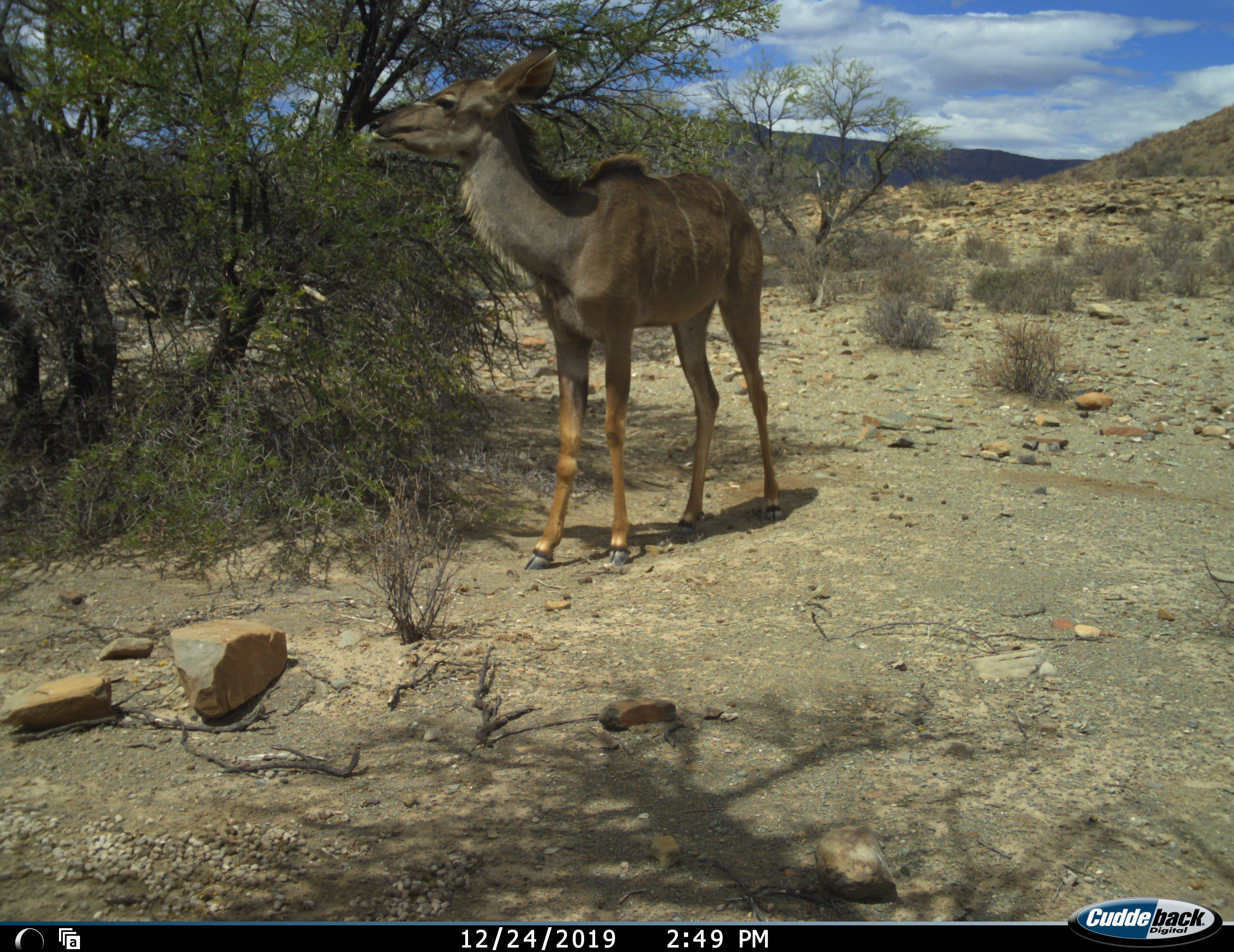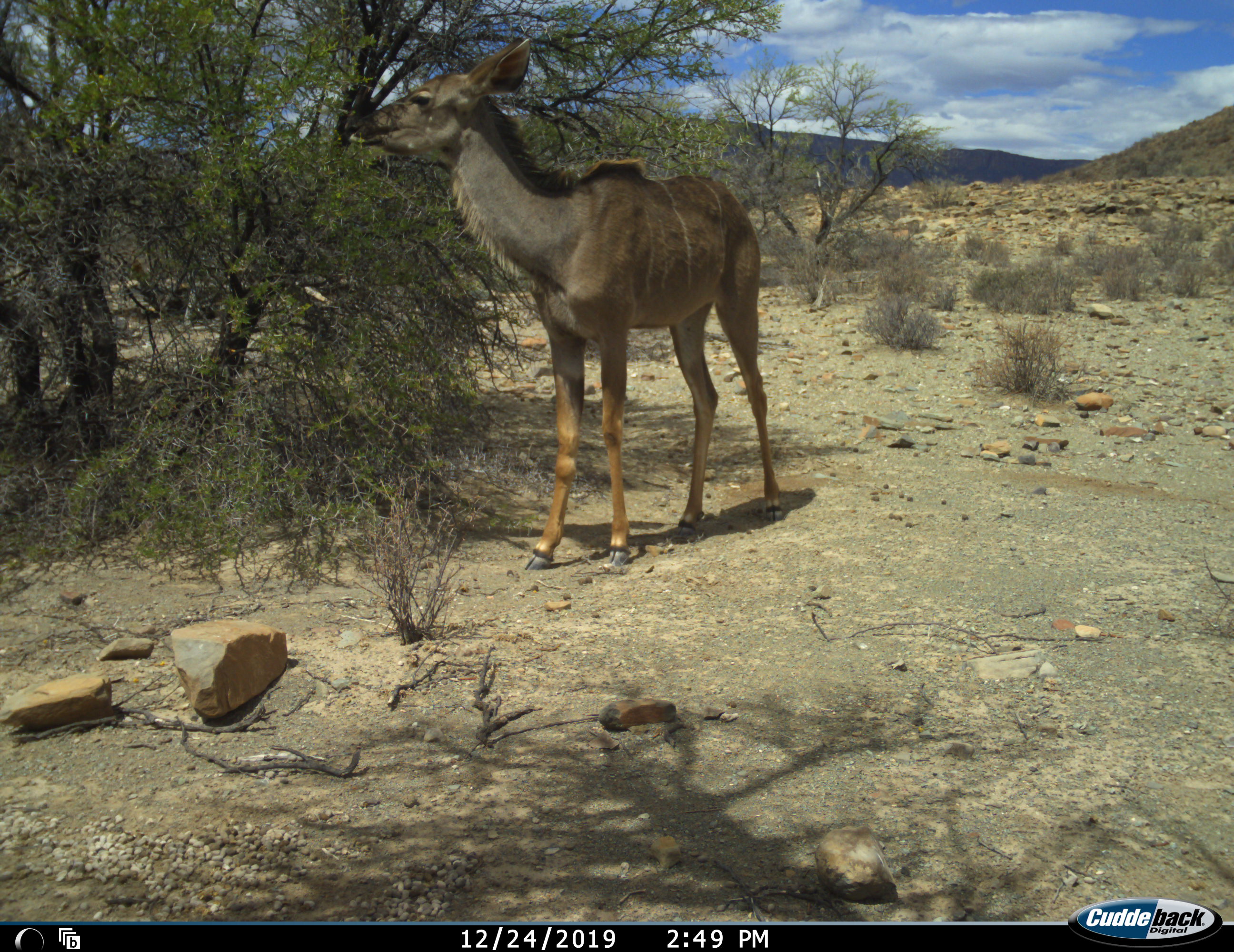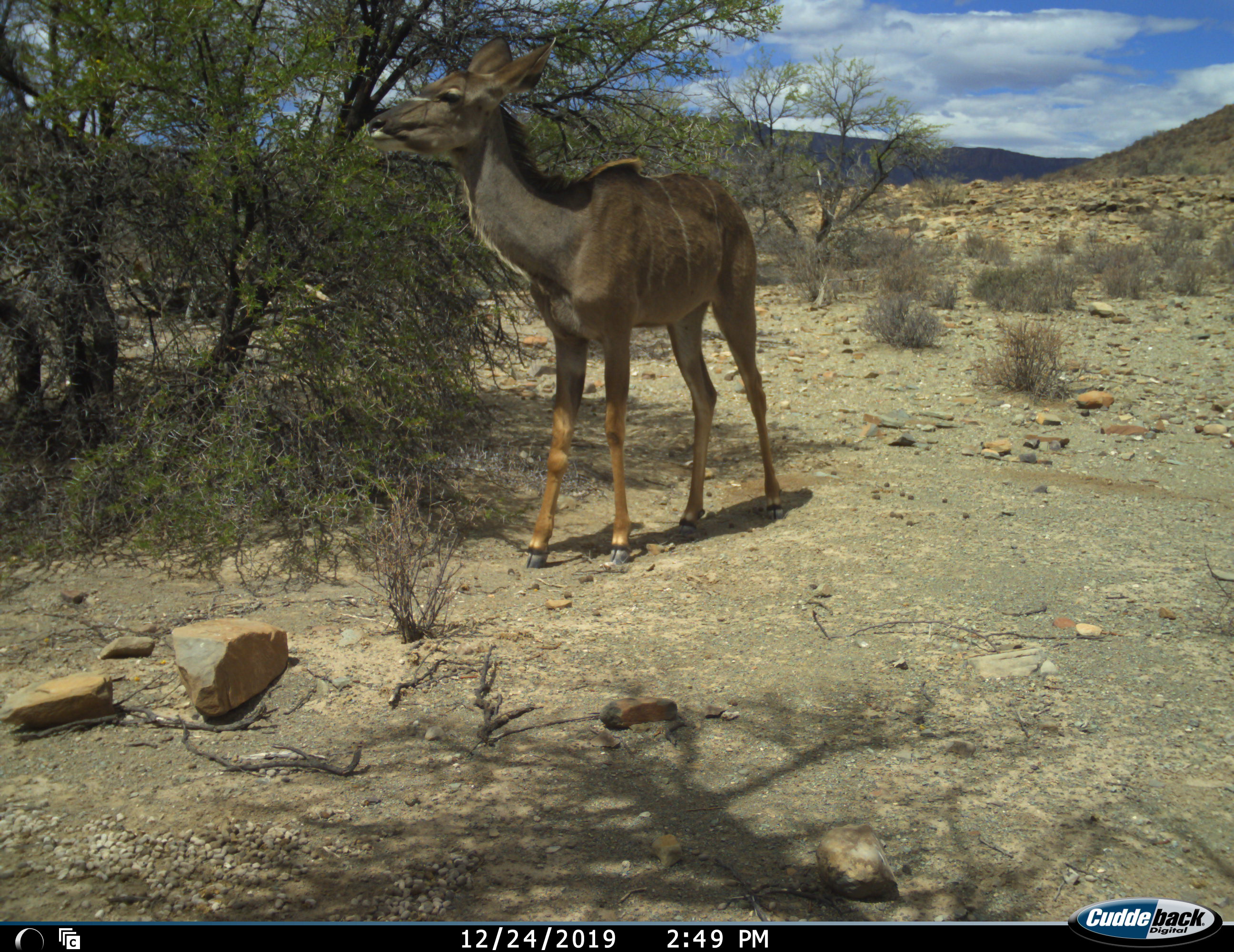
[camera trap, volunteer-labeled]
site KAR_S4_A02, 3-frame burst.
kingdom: Animalia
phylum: Chordata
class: Mammalia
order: Artiodactyla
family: Bovidae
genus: Tragelaphus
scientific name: Tragelaphus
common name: kudu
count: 1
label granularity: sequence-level